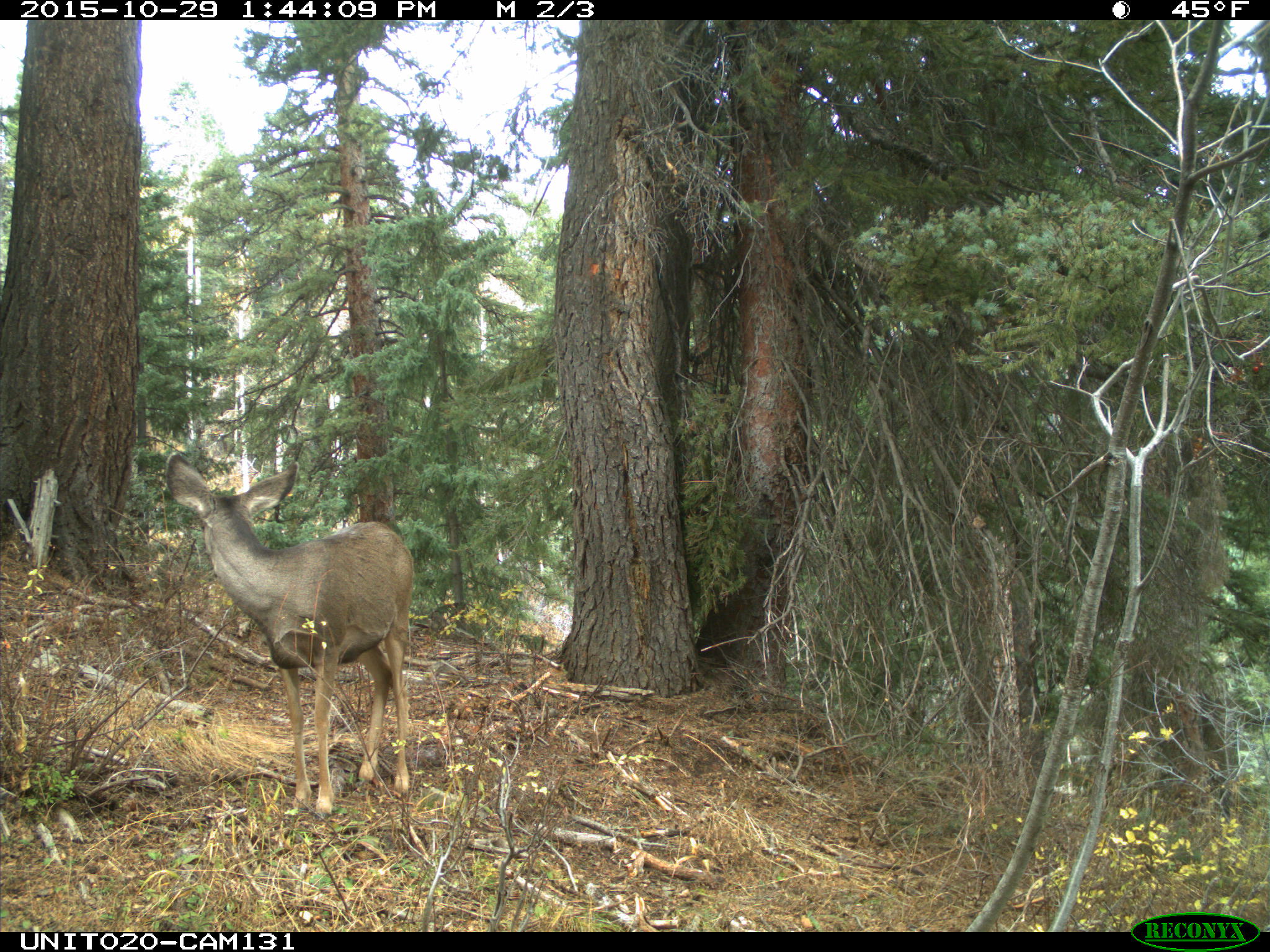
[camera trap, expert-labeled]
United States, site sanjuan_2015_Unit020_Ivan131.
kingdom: Animalia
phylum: Chordata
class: Mammalia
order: Artiodactyla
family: Cervidae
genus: Odocoileus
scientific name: Odocoileus hemionus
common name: mule deer